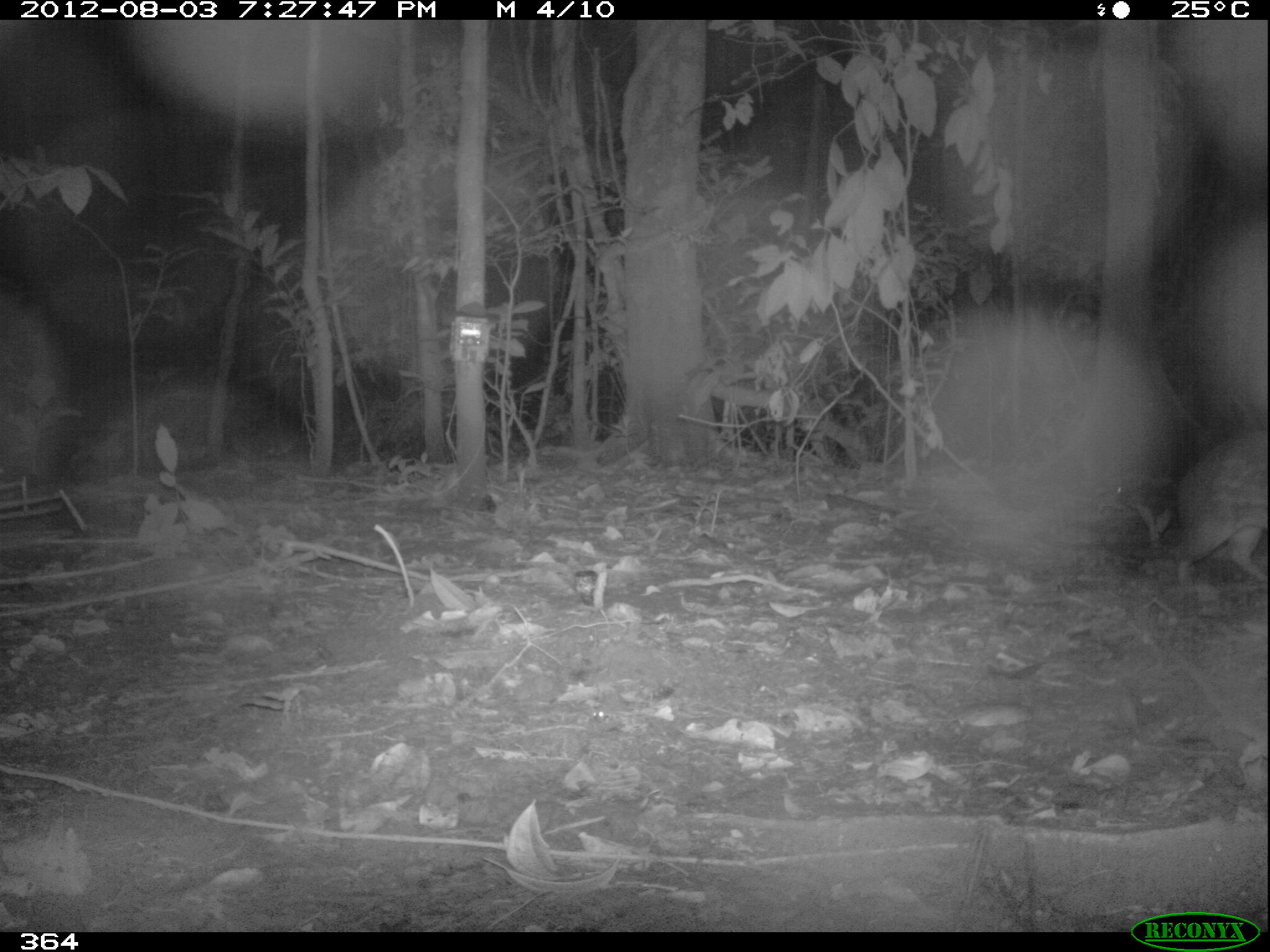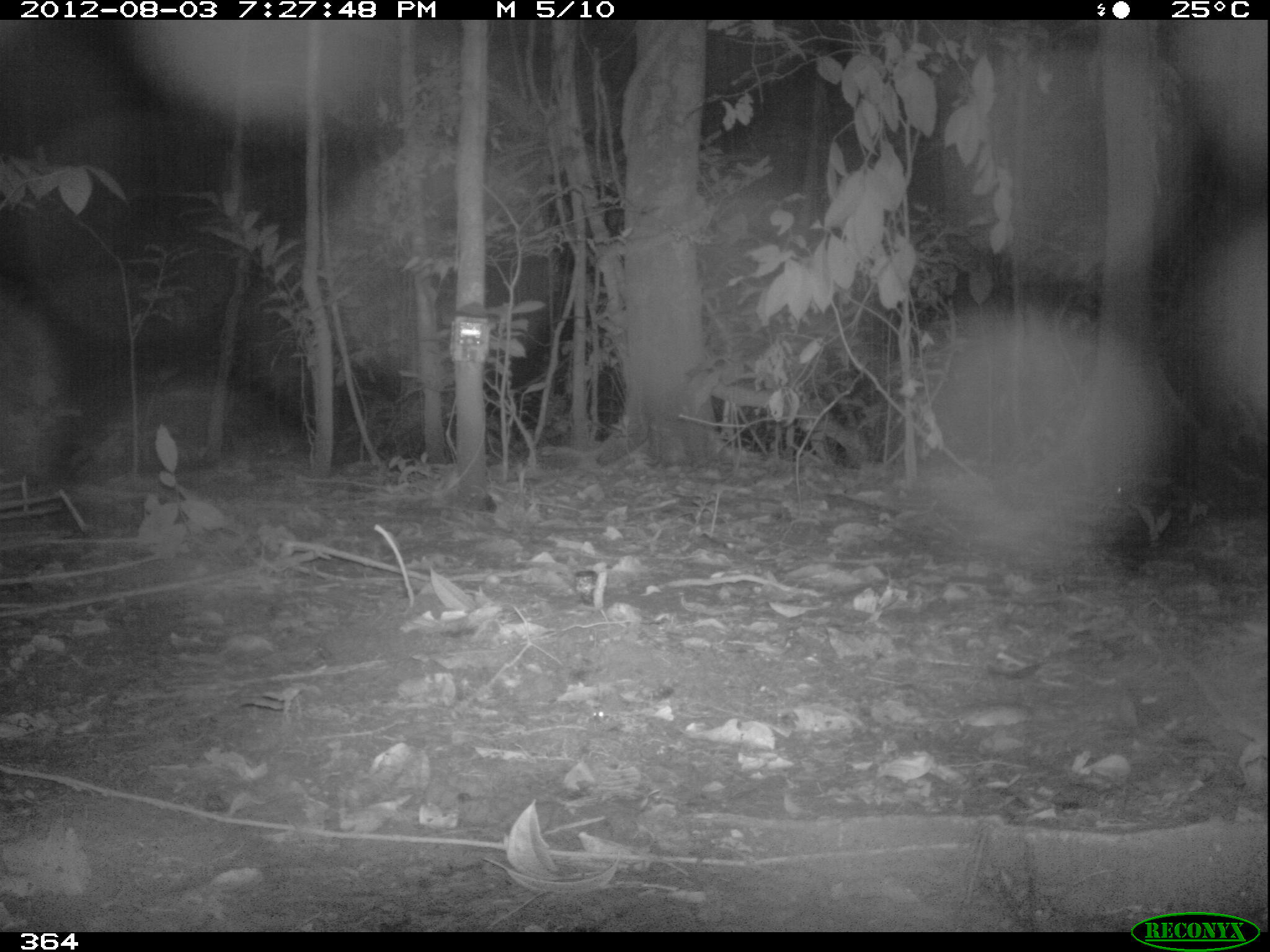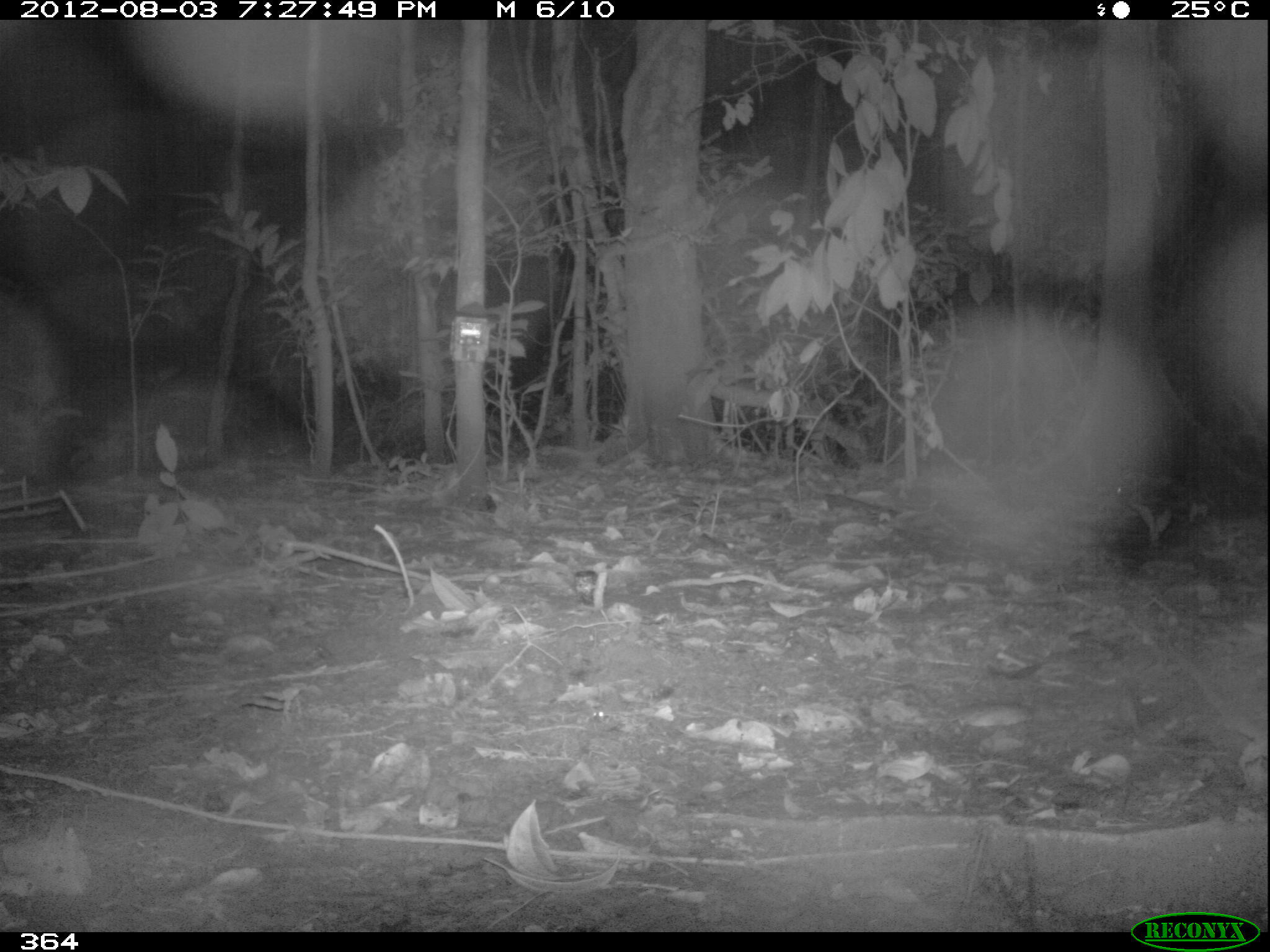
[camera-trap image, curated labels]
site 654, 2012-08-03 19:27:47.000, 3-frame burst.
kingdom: Animalia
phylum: Chordata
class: Mammalia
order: Rodentia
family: Cuniculidae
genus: Cuniculus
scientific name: Cuniculus paca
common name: spotted paca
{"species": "Cuniculus paca (spotted paca)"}